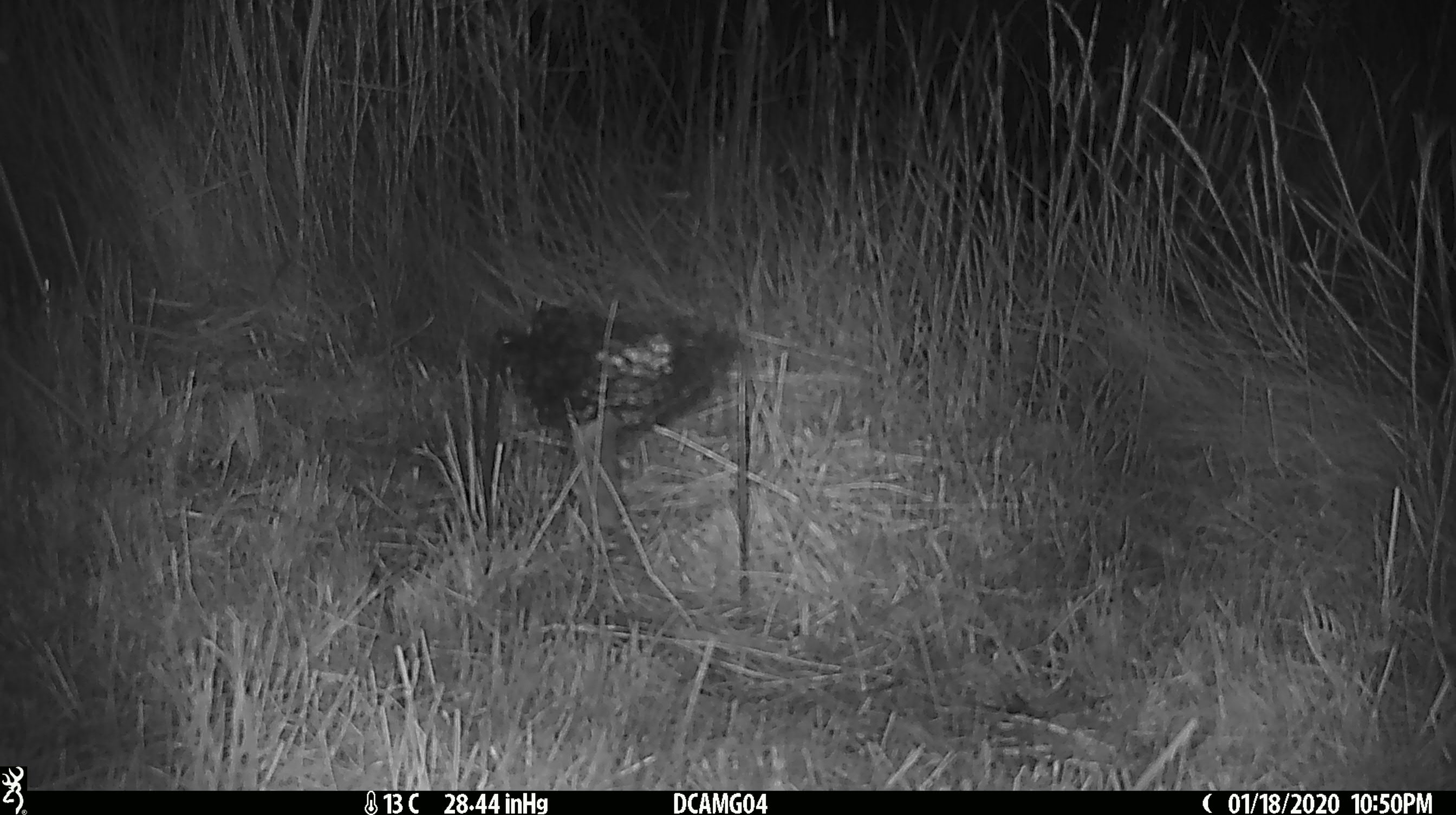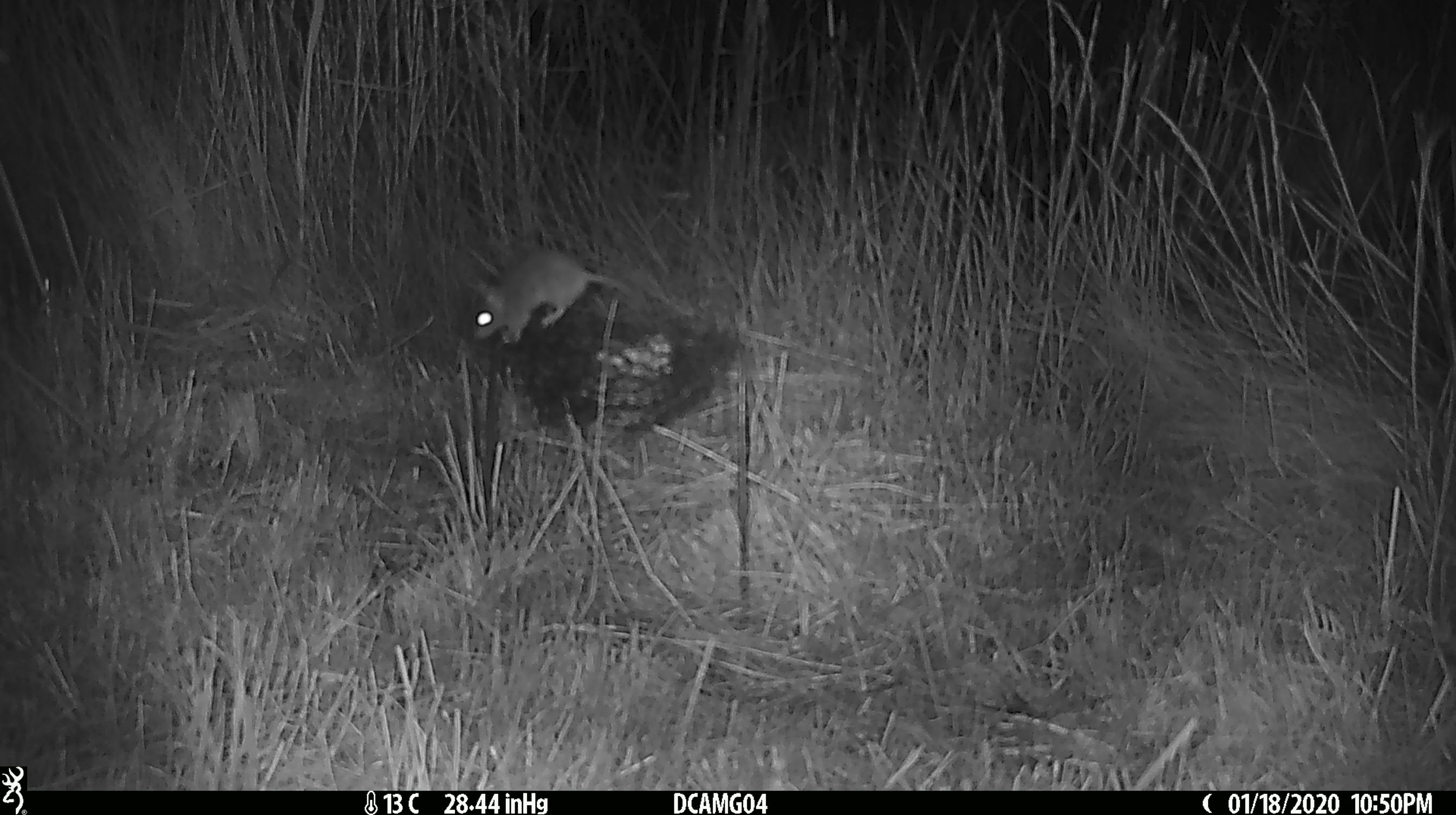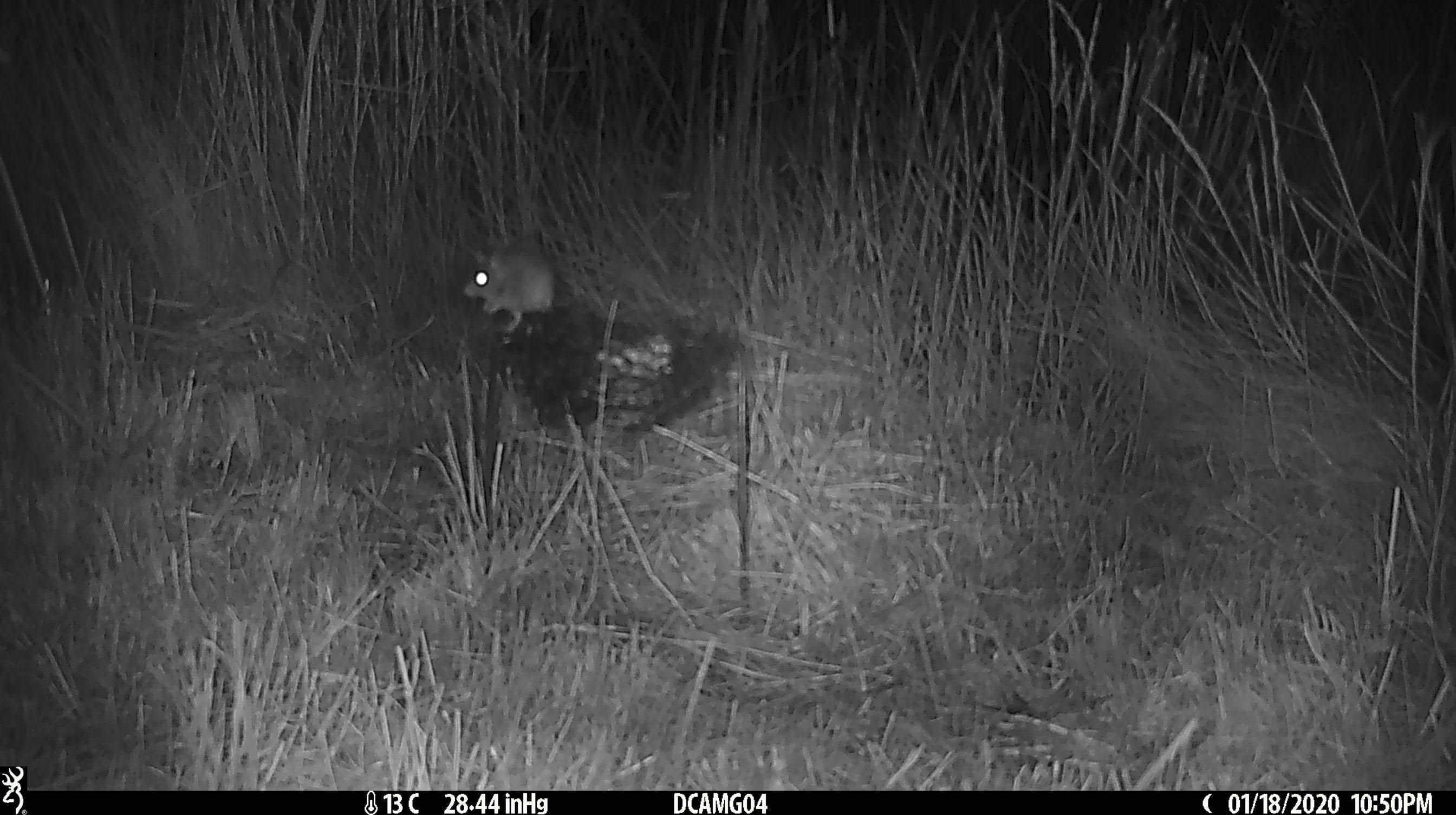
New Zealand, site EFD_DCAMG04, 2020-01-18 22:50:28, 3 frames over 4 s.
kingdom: Animalia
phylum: Chordata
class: Mammalia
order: Rodentia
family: Muridae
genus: Mus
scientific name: Mus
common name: mouse